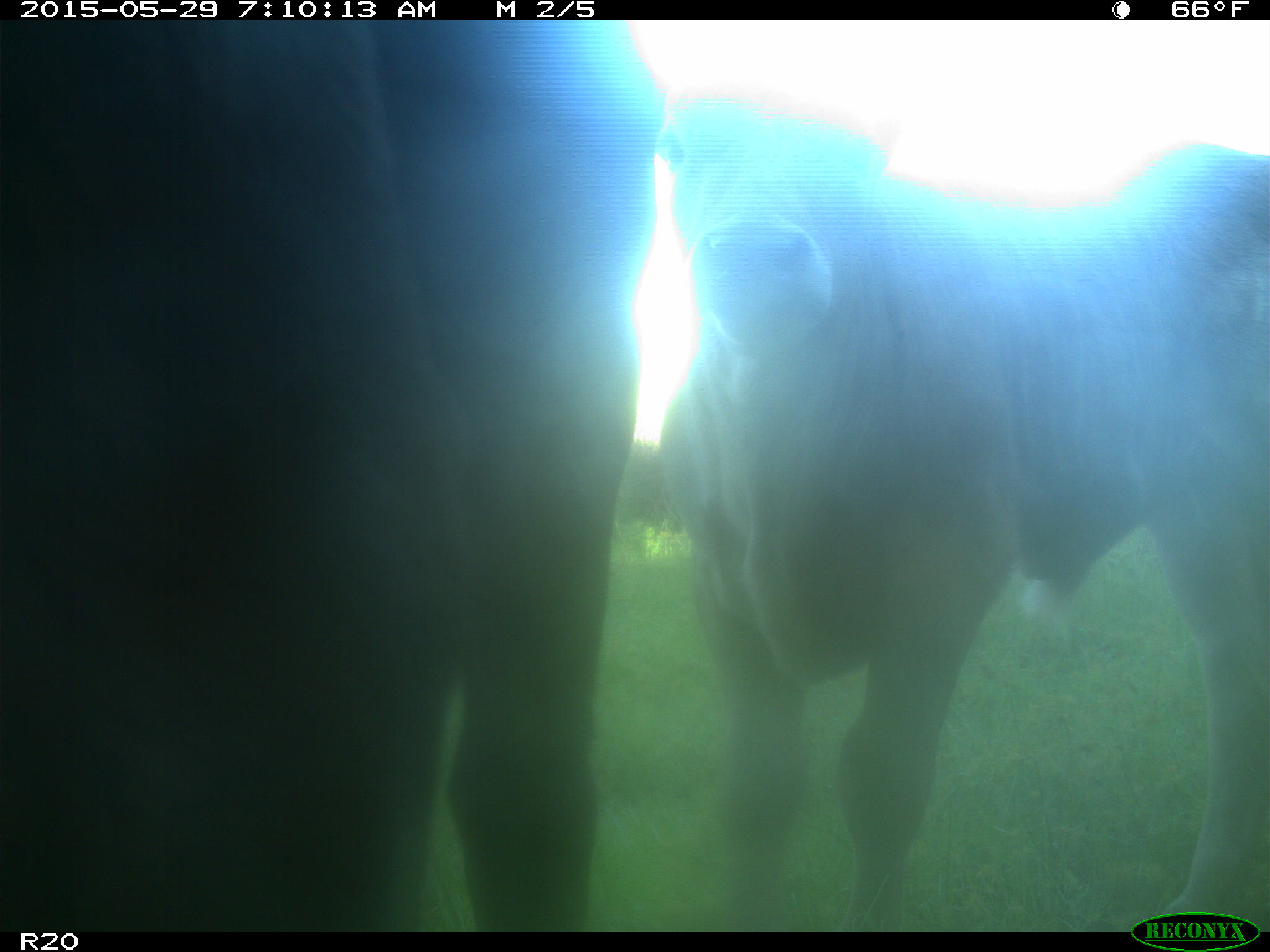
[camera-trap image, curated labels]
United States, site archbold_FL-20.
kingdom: Animalia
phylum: Chordata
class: Mammalia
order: Artiodactyla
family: Bovidae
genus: Bos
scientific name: Bos taurus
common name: domestic cow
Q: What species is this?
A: Bos taurus (domestic cow).